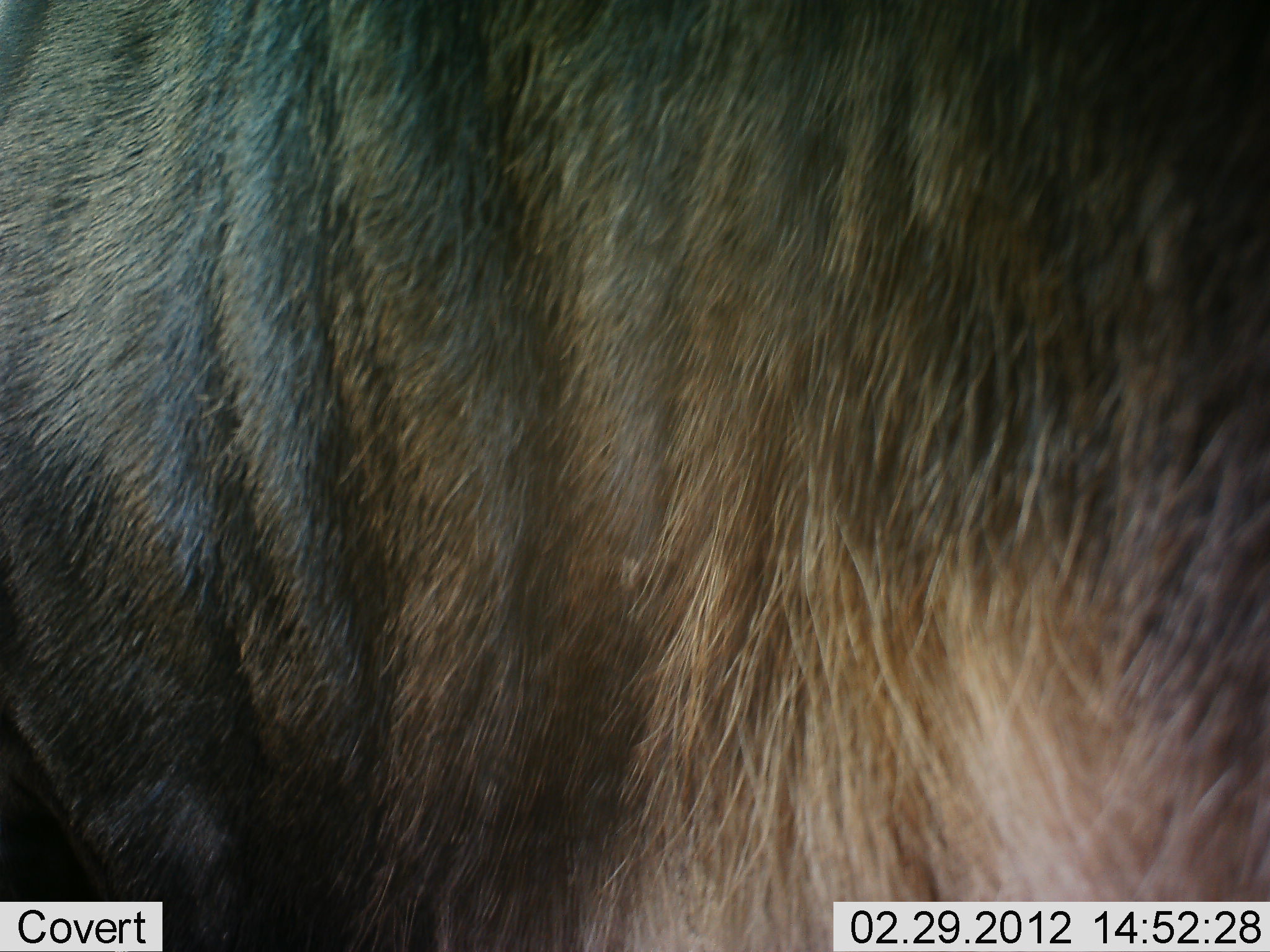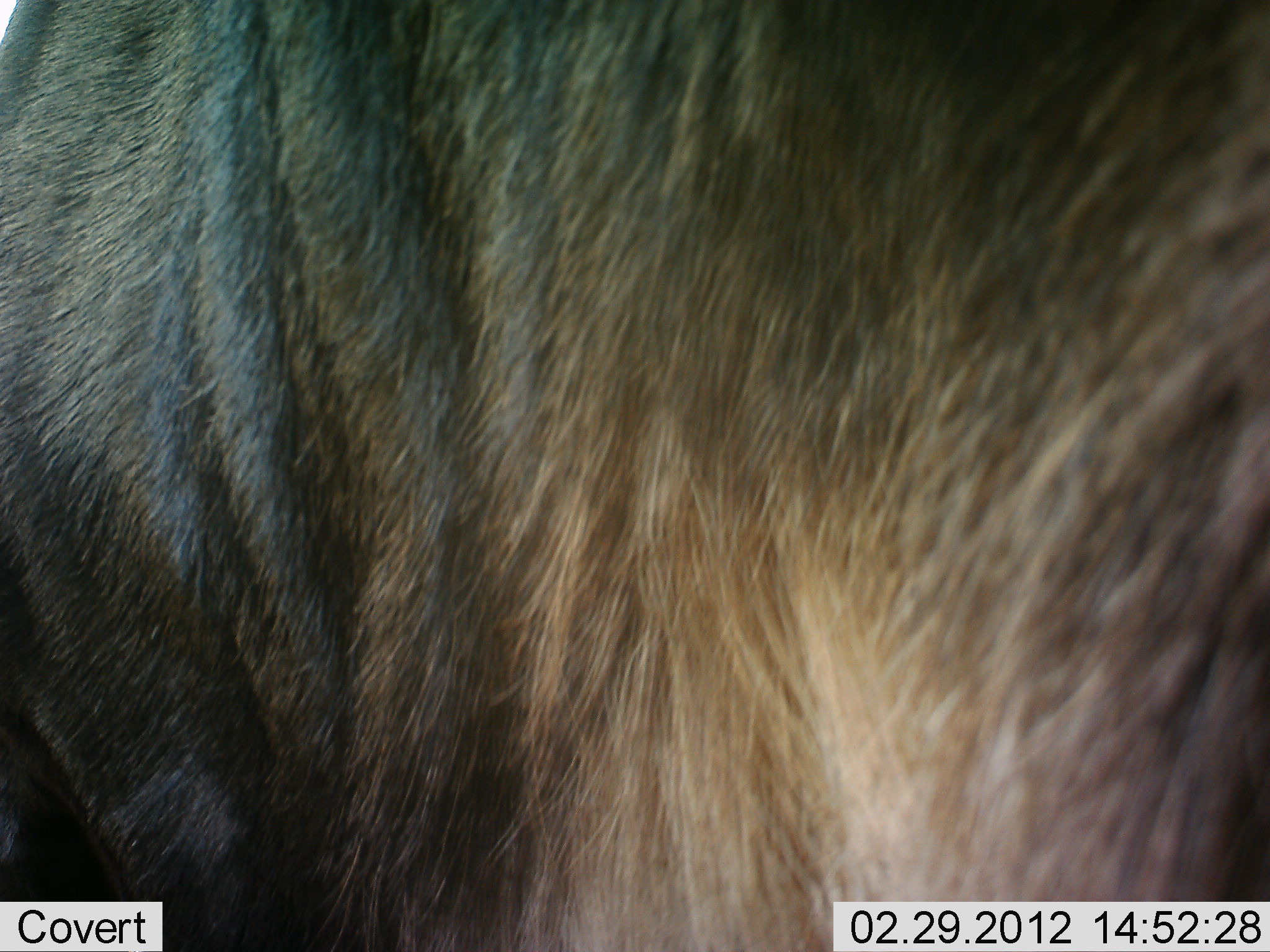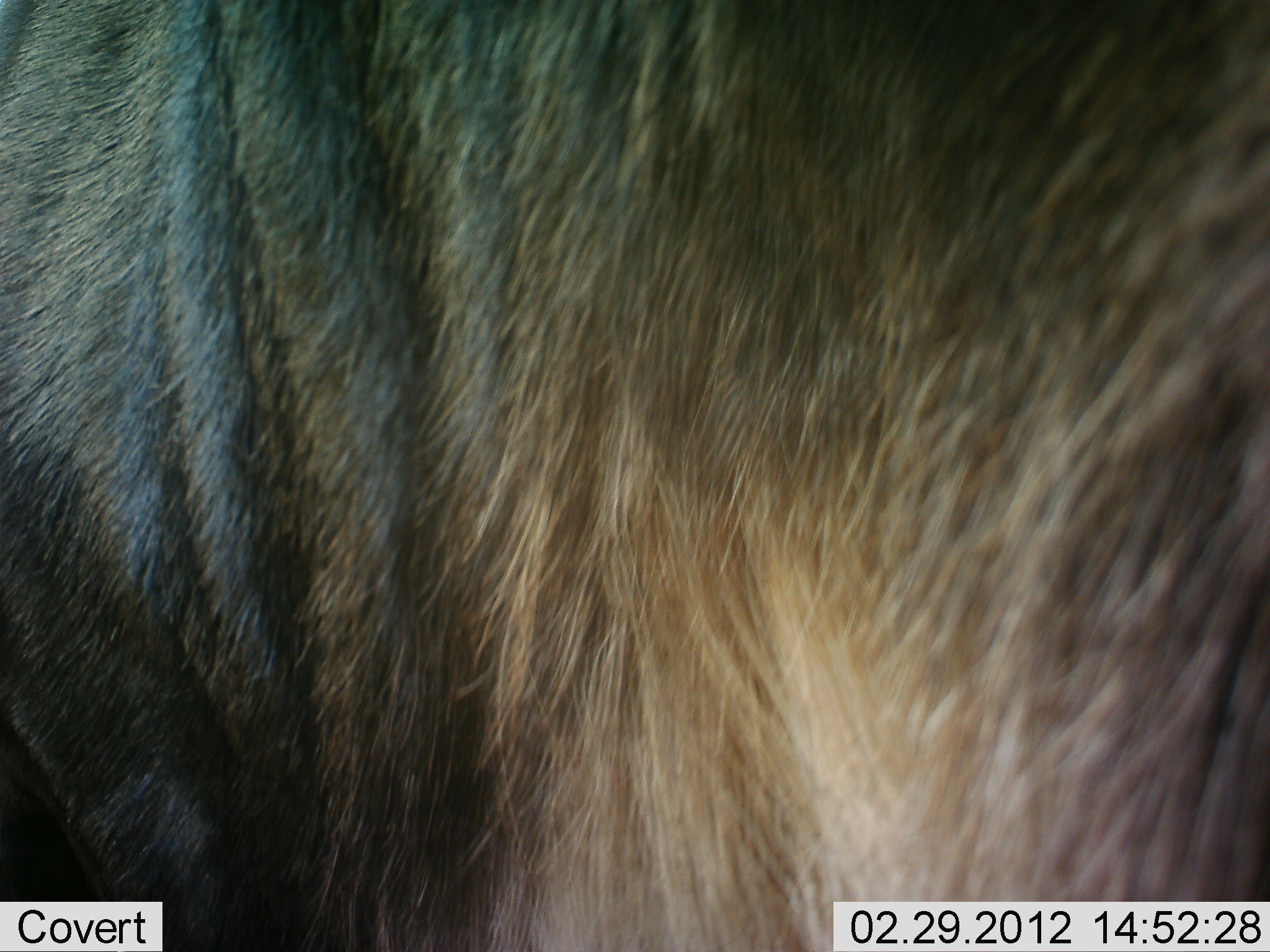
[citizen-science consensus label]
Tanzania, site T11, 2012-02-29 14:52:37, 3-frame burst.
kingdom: Animalia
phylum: Chordata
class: Mammalia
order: Artiodactyla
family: Bovidae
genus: Connochaetes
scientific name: Connochaetes taurinus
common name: blue wildebeest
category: wildebeest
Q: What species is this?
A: Wildebeest (blue wildebeest) (Connochaetes taurinus).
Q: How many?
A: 1.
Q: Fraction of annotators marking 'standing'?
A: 89%.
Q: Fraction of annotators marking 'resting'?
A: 0%.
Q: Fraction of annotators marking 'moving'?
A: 5%.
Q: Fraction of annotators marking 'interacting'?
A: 0%.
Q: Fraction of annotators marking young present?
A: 0%.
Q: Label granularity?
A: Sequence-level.